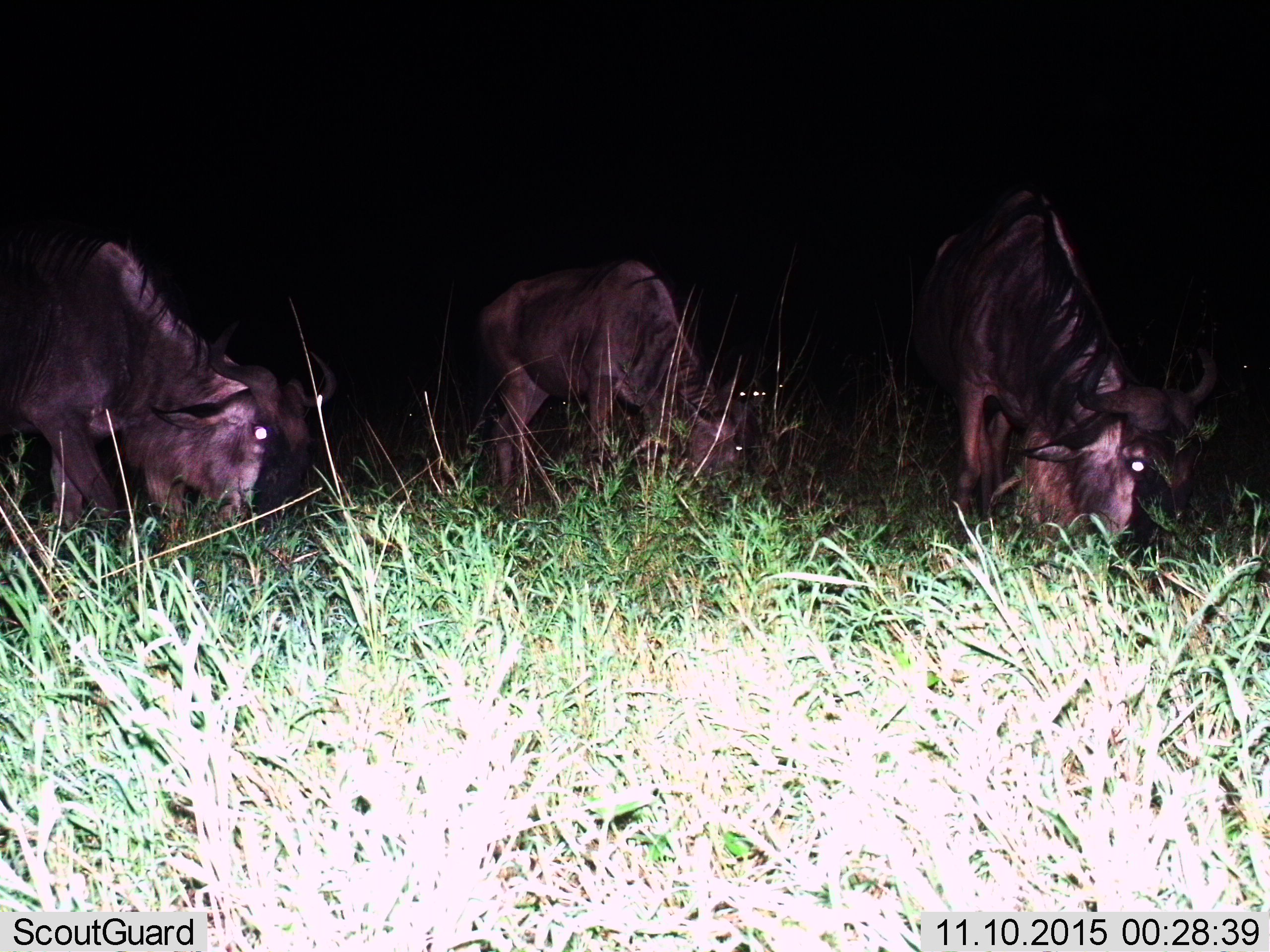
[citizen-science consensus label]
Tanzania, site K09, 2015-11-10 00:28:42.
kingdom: Animalia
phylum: Chordata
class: Mammalia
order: Artiodactyla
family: Bovidae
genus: Connochaetes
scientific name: Connochaetes taurinus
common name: blue wildebeest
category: wildebeest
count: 3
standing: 25%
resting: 0%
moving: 0%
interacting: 0%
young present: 0%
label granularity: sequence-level